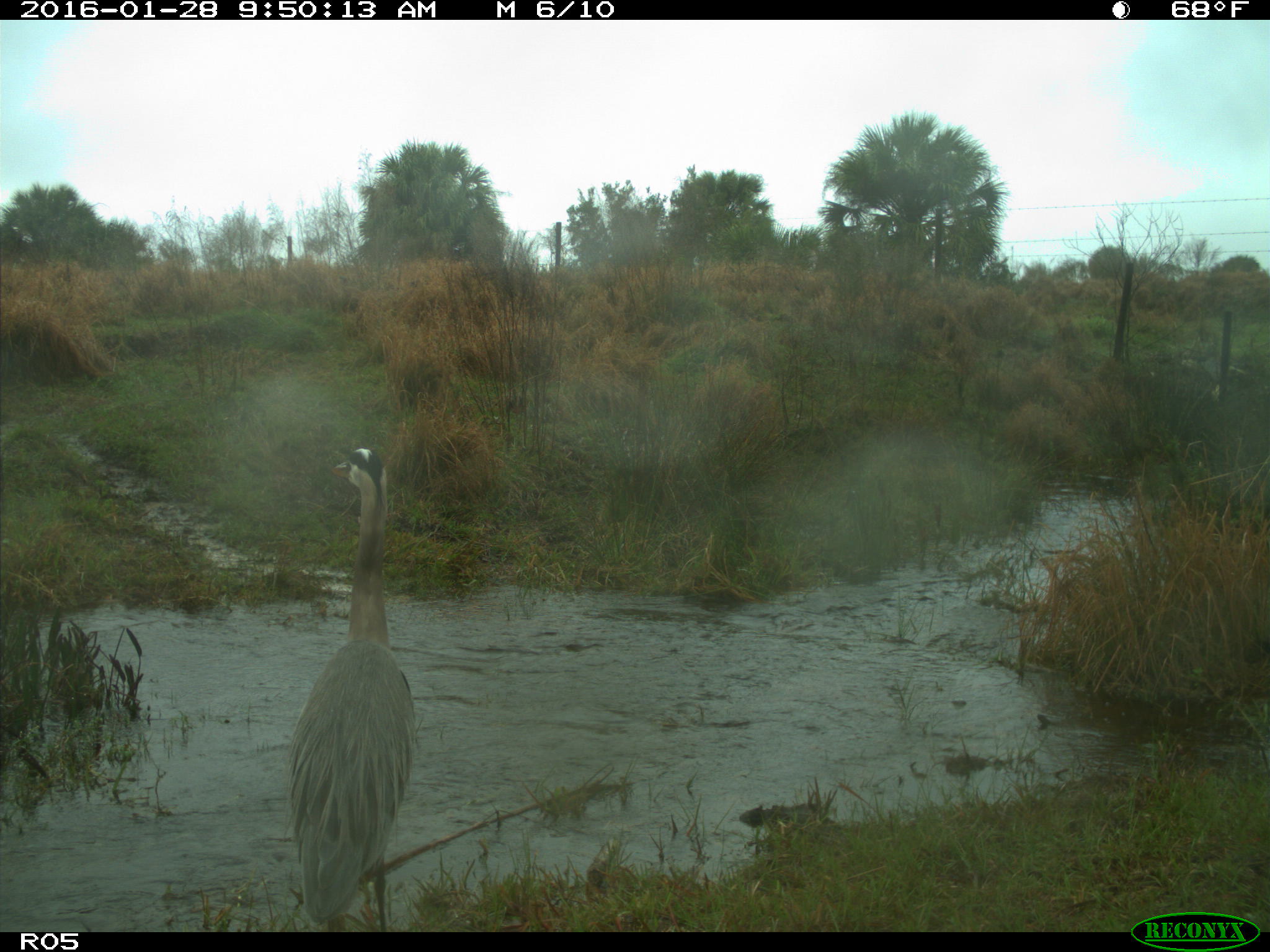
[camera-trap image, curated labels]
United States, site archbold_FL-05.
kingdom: Animalia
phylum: Chordata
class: Aves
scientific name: Aves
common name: birds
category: unidentified bird